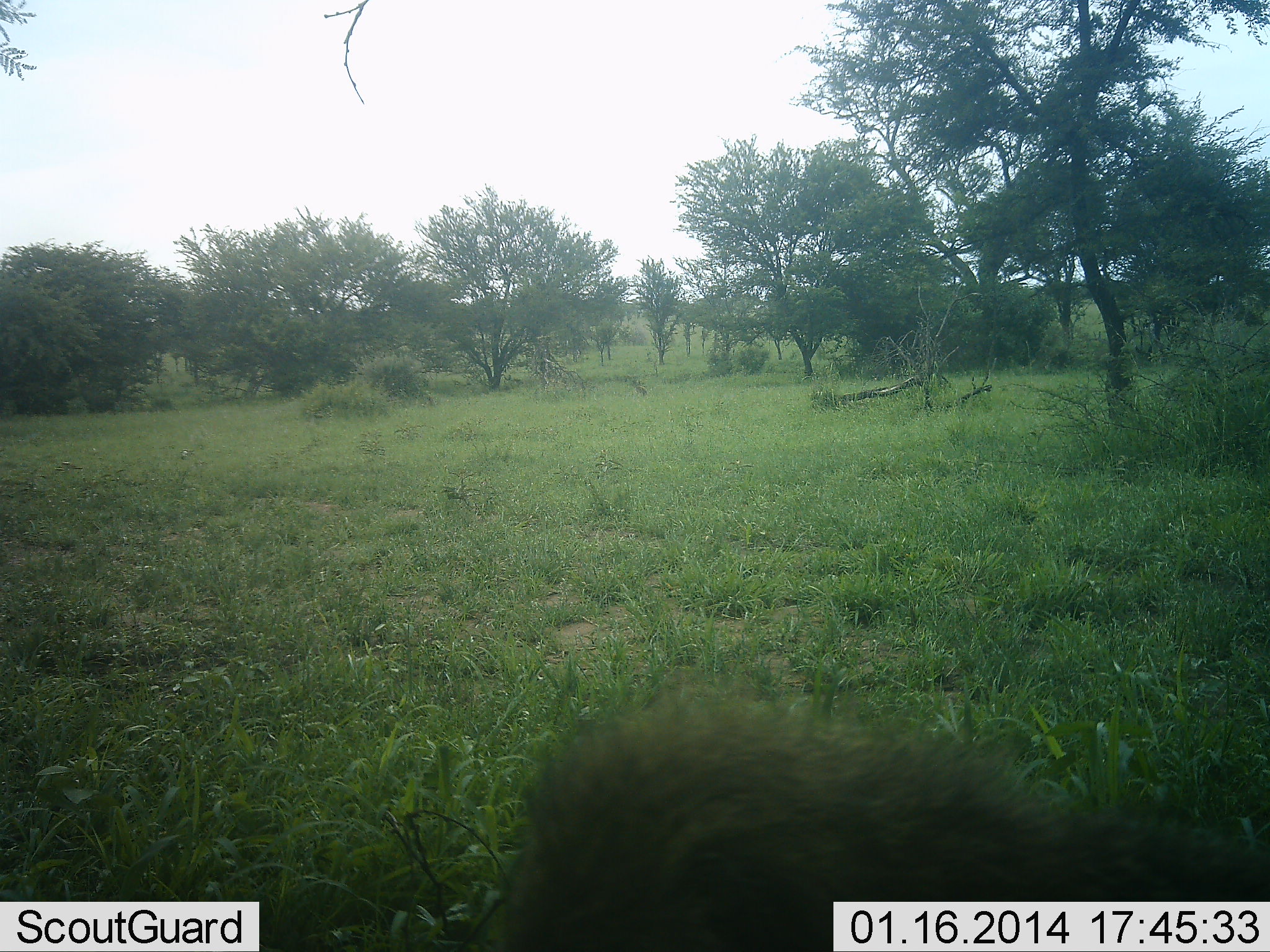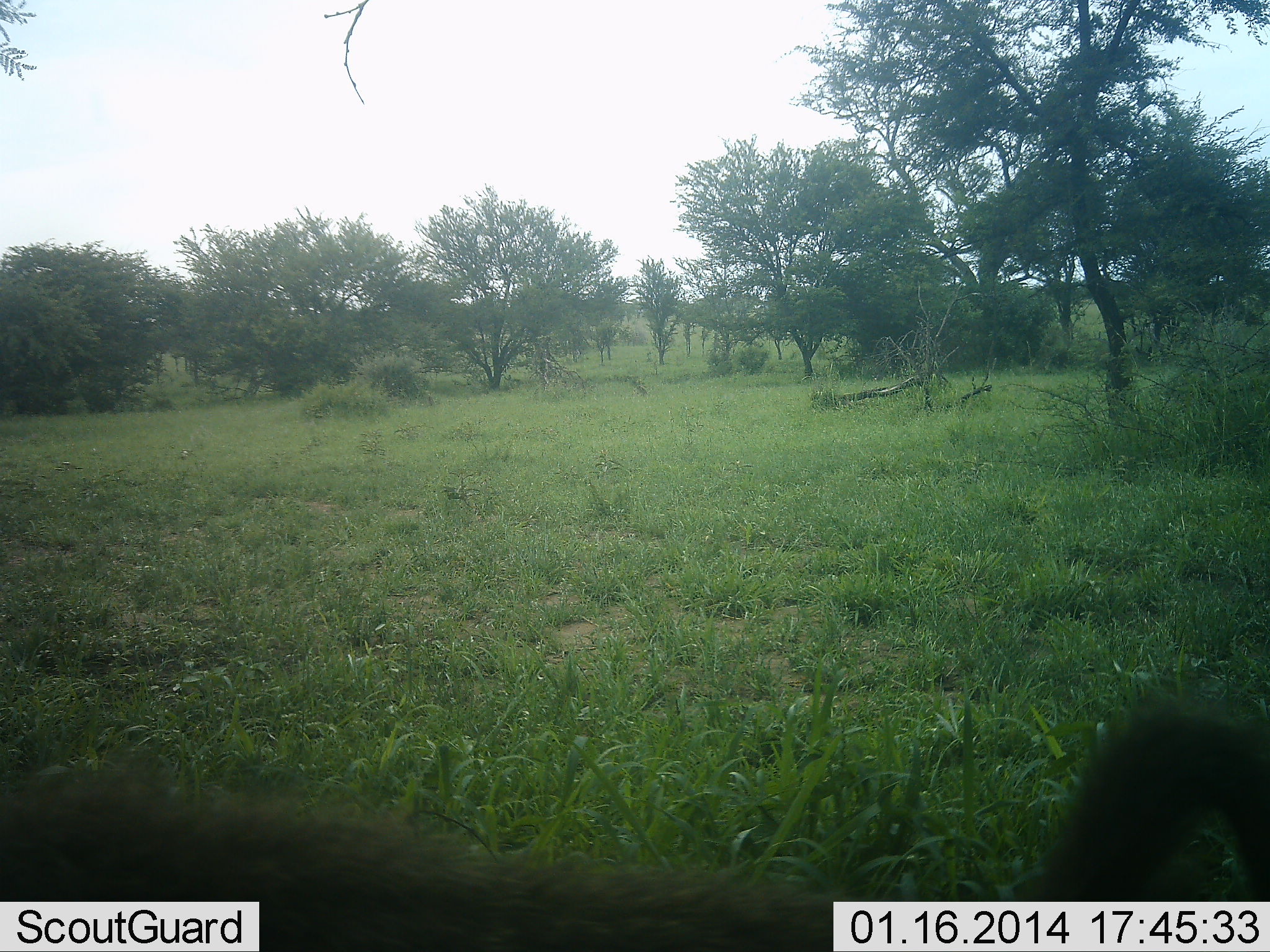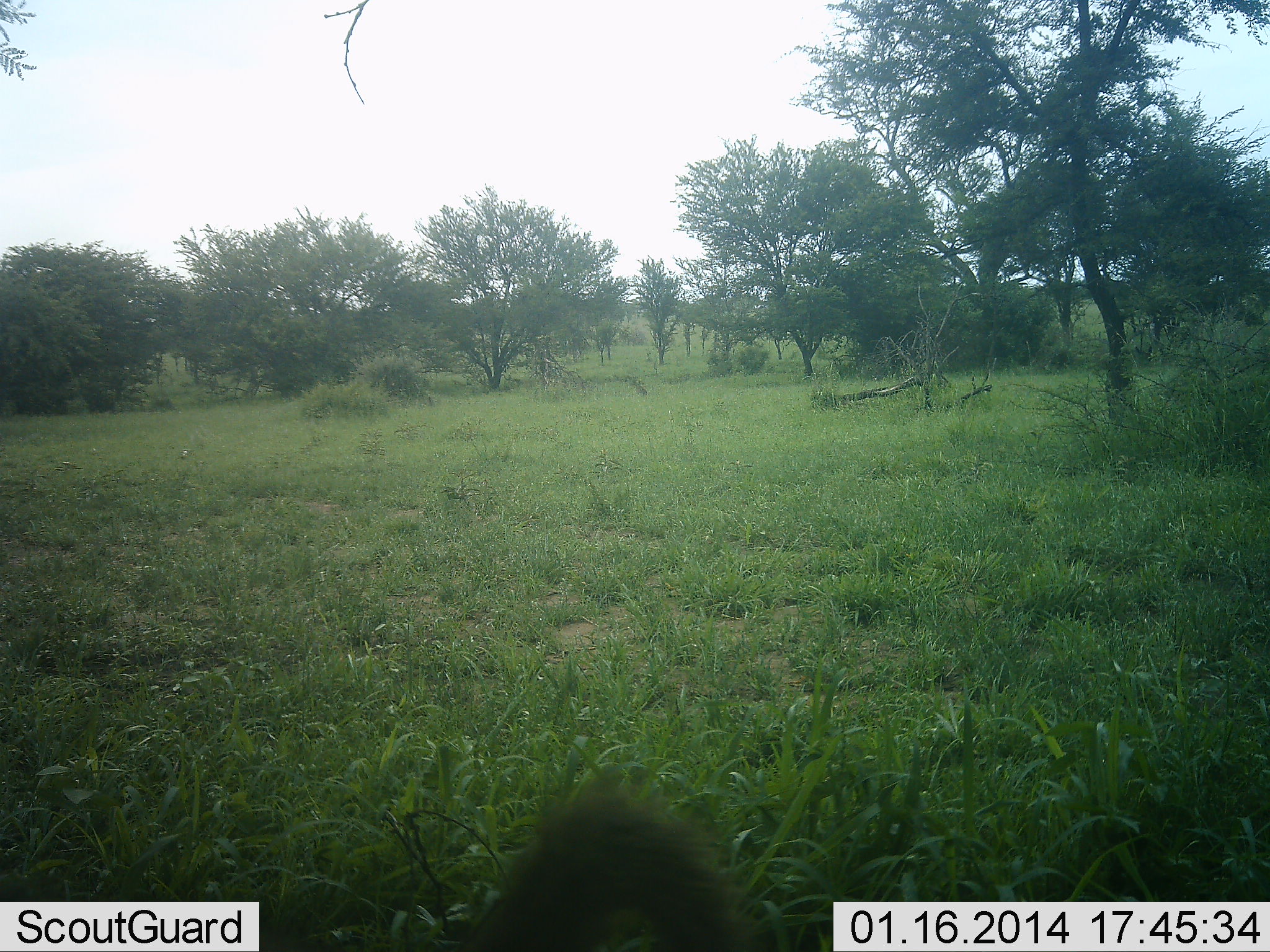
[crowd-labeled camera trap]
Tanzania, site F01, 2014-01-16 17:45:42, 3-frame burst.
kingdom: Animalia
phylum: Chordata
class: Mammalia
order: Primates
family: Cercopithecidae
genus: Papio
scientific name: Papio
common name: baboon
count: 1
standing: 20%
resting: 10%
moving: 80%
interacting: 0%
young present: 0%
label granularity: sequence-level